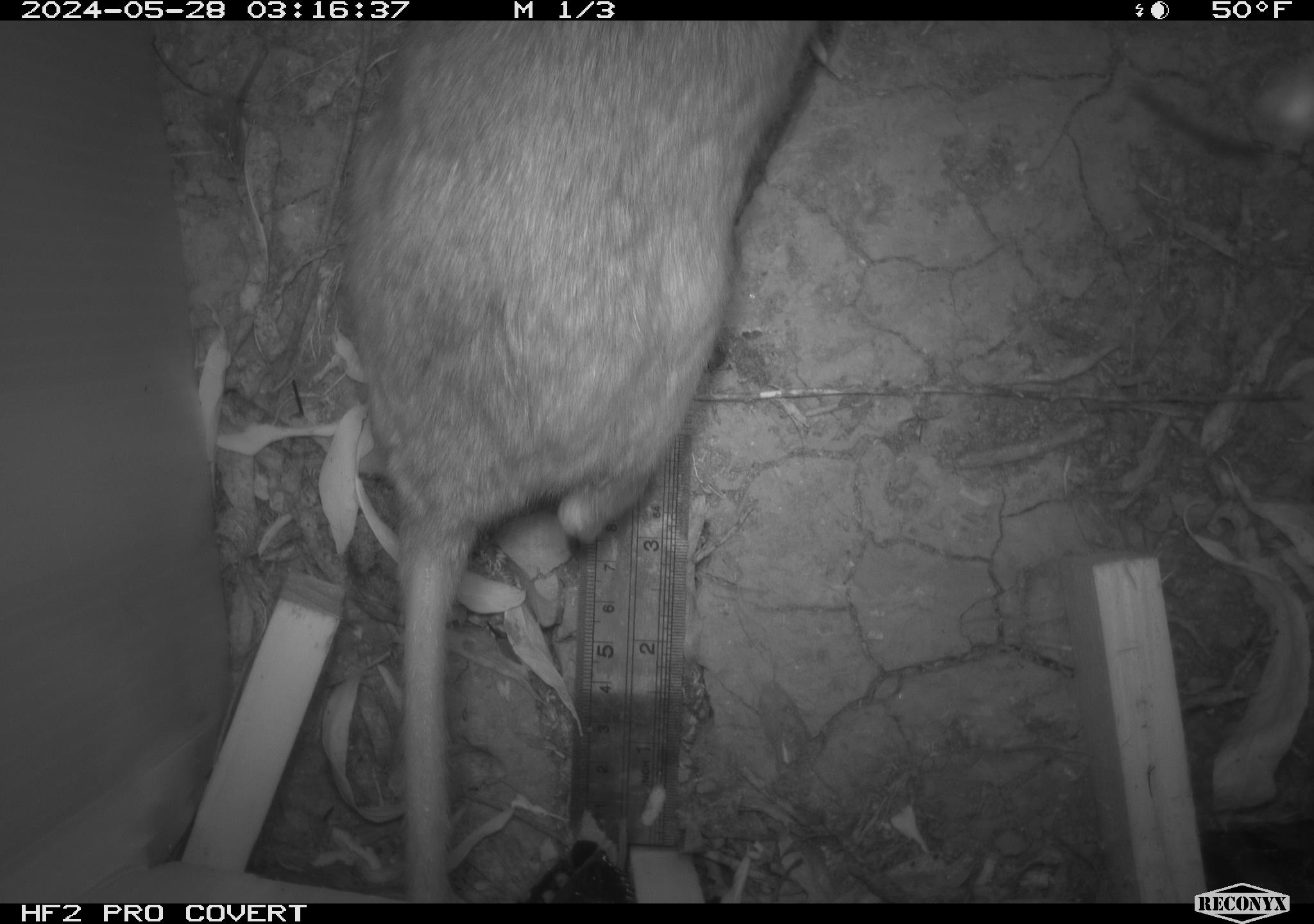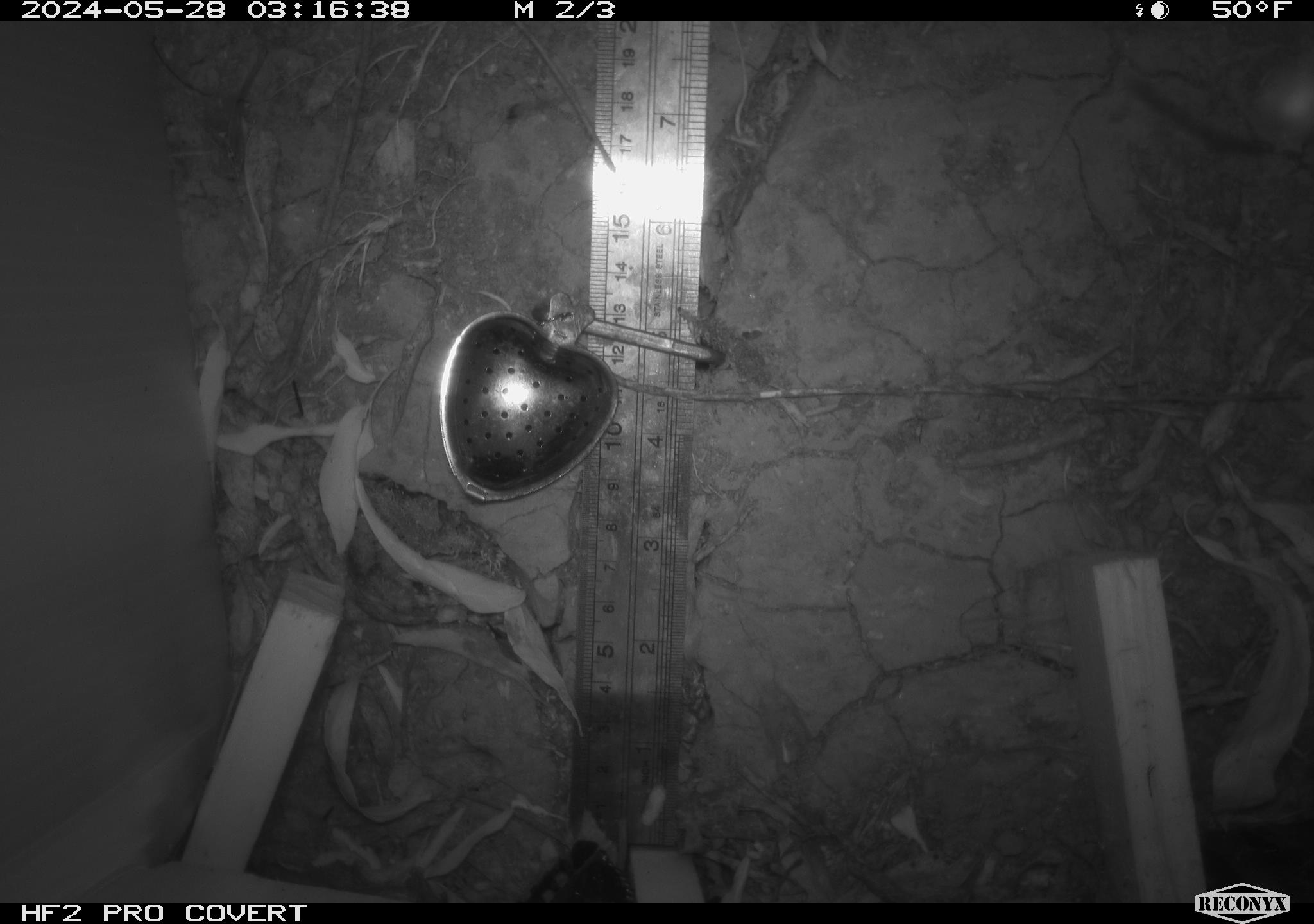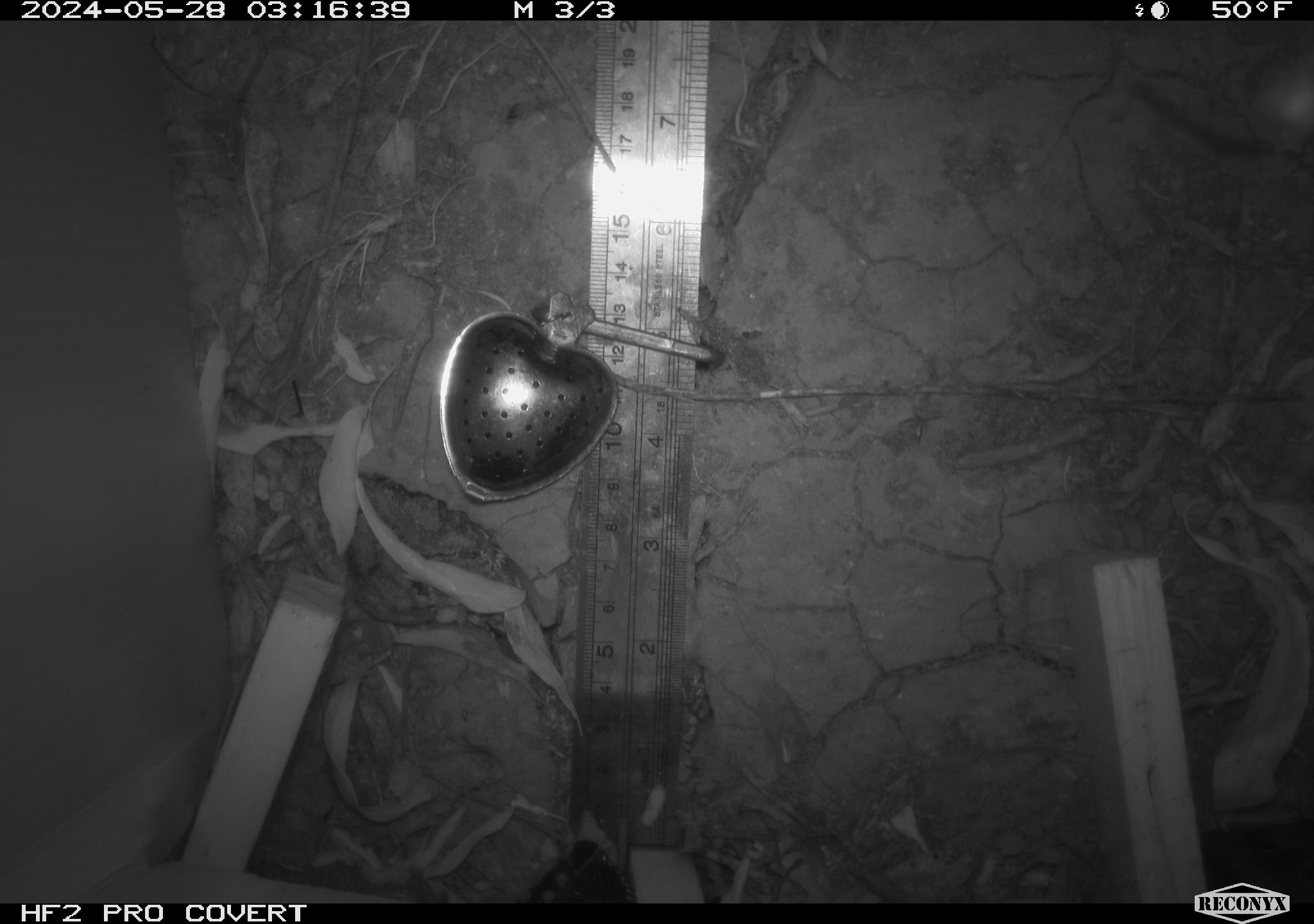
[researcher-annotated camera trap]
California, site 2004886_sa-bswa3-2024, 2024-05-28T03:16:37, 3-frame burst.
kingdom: Animalia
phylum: Chordata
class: Mammalia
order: Rodentia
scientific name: Rodentia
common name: woodrat or rat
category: woodrat or rat species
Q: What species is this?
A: Woodrat or rat species (woodrat or rat) (Rodentia).